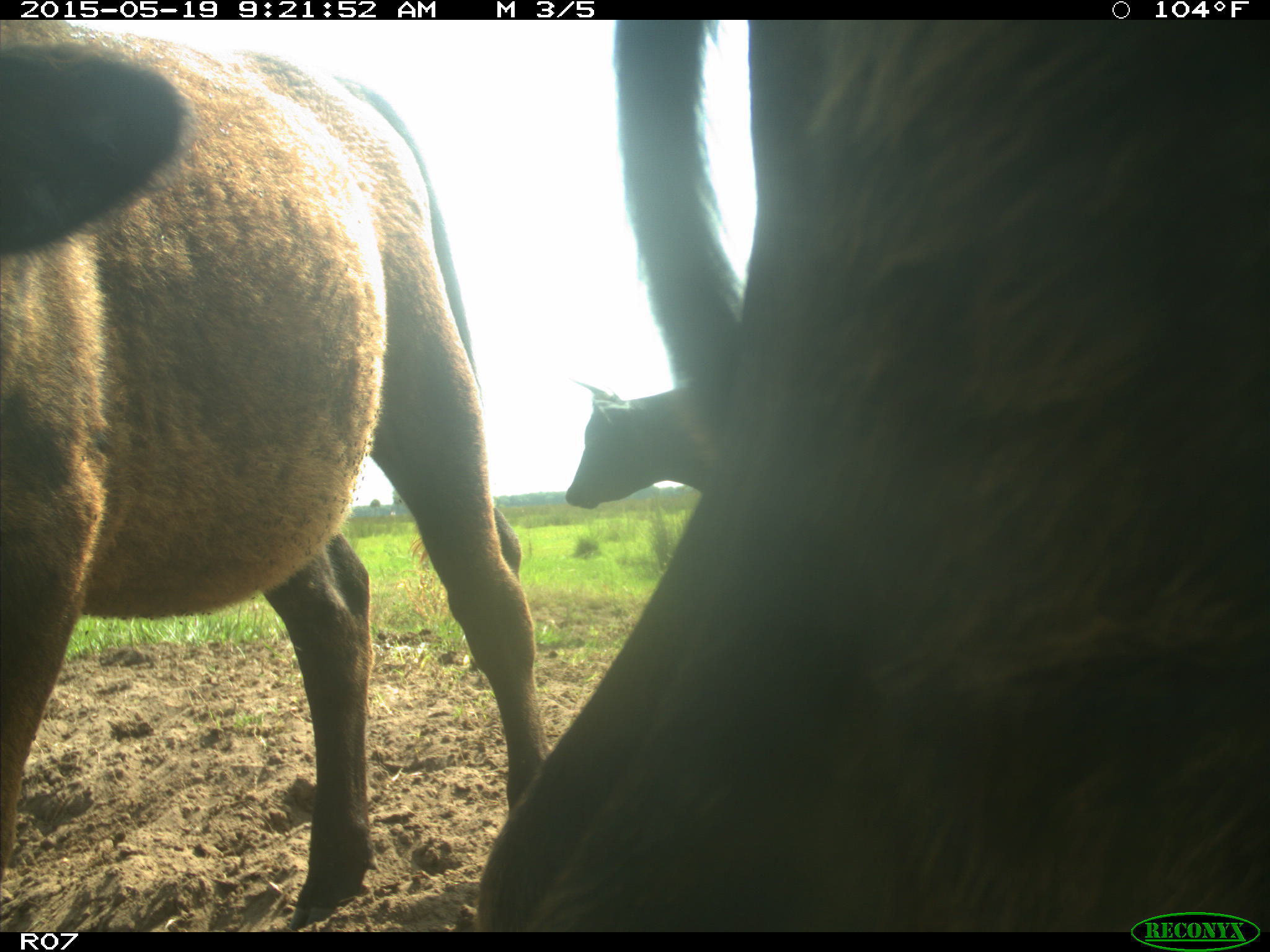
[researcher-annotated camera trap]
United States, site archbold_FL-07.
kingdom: Animalia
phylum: Chordata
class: Mammalia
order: Artiodactyla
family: Bovidae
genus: Bos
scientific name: Bos taurus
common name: domestic cow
Bos taurus (domestic cow).